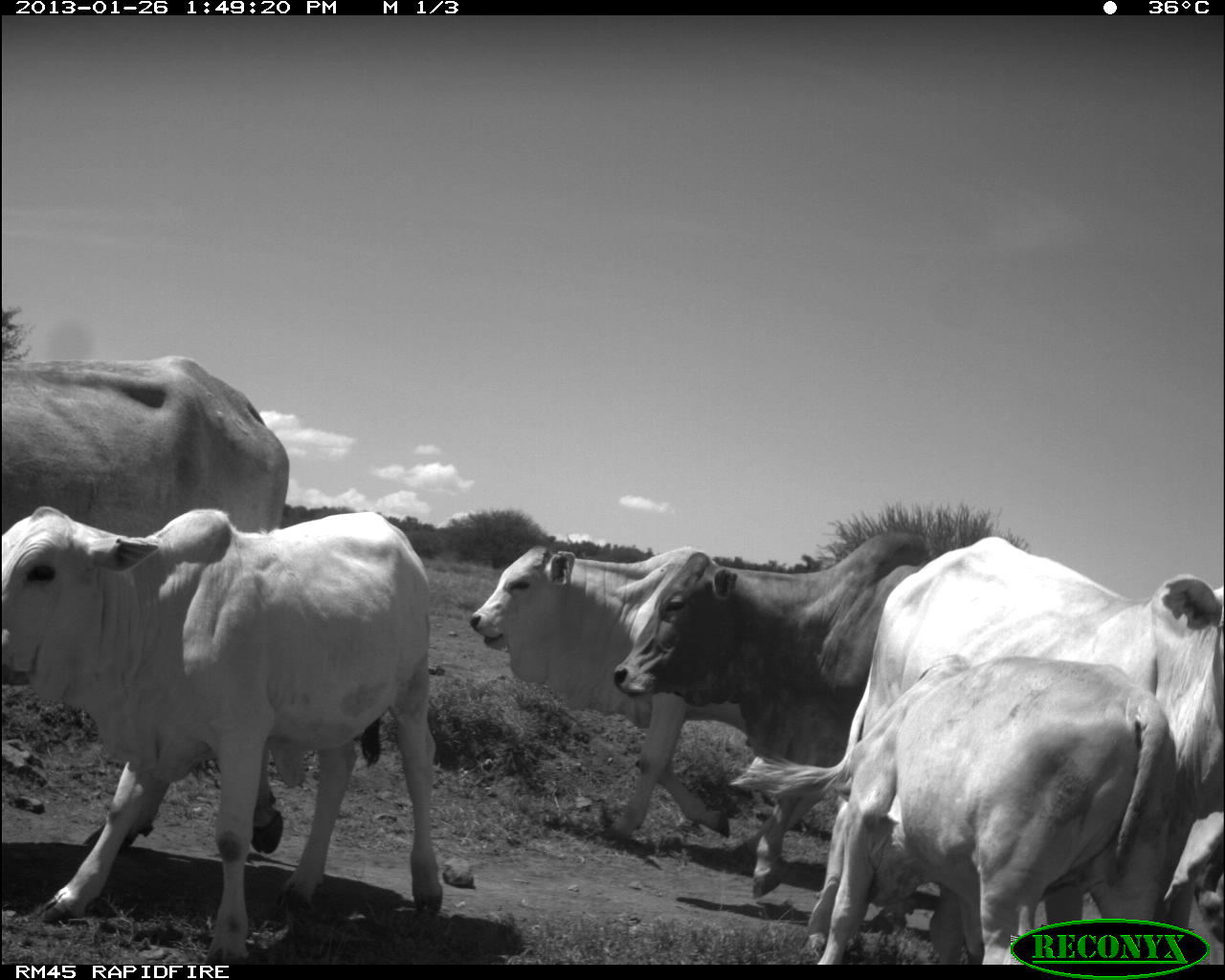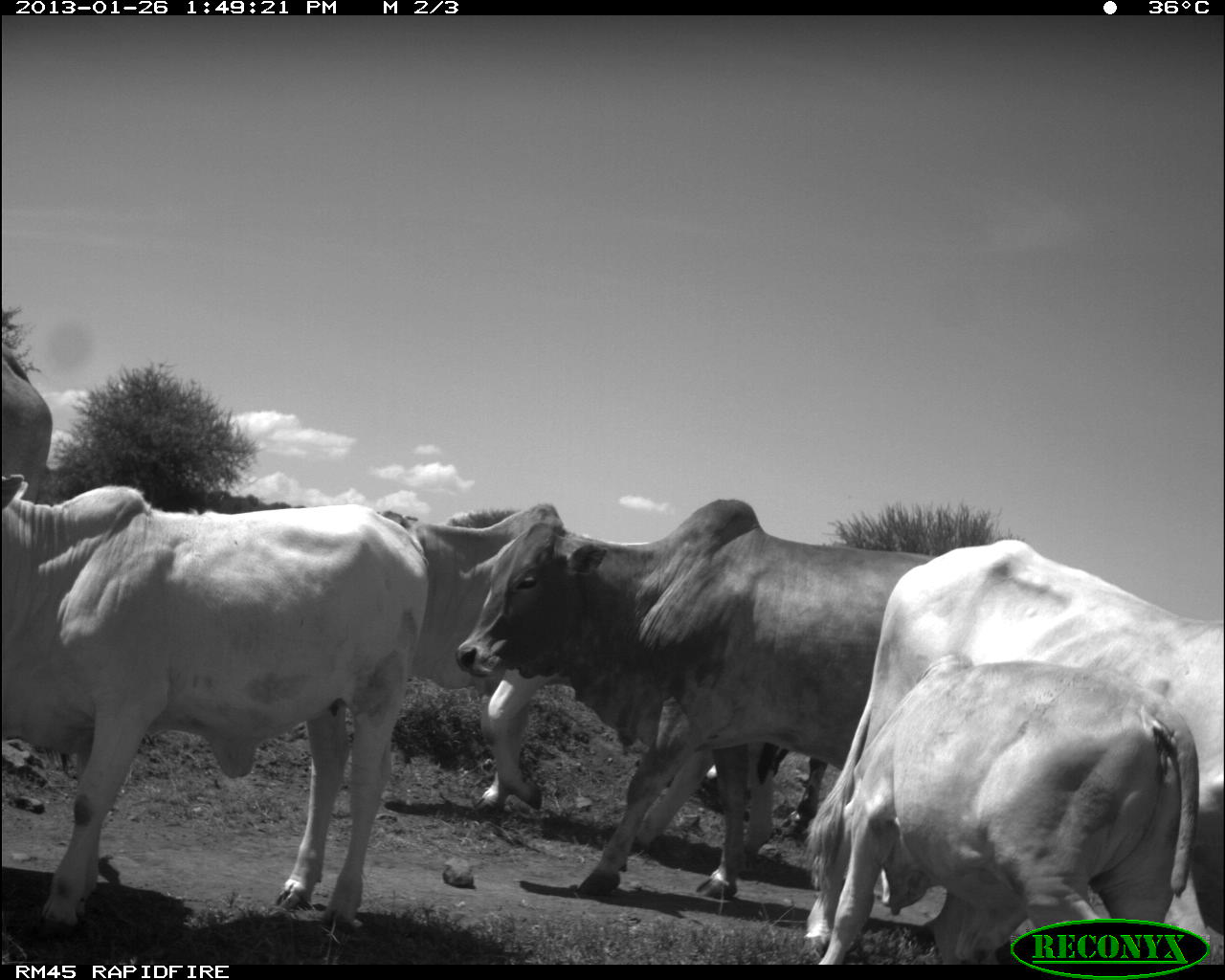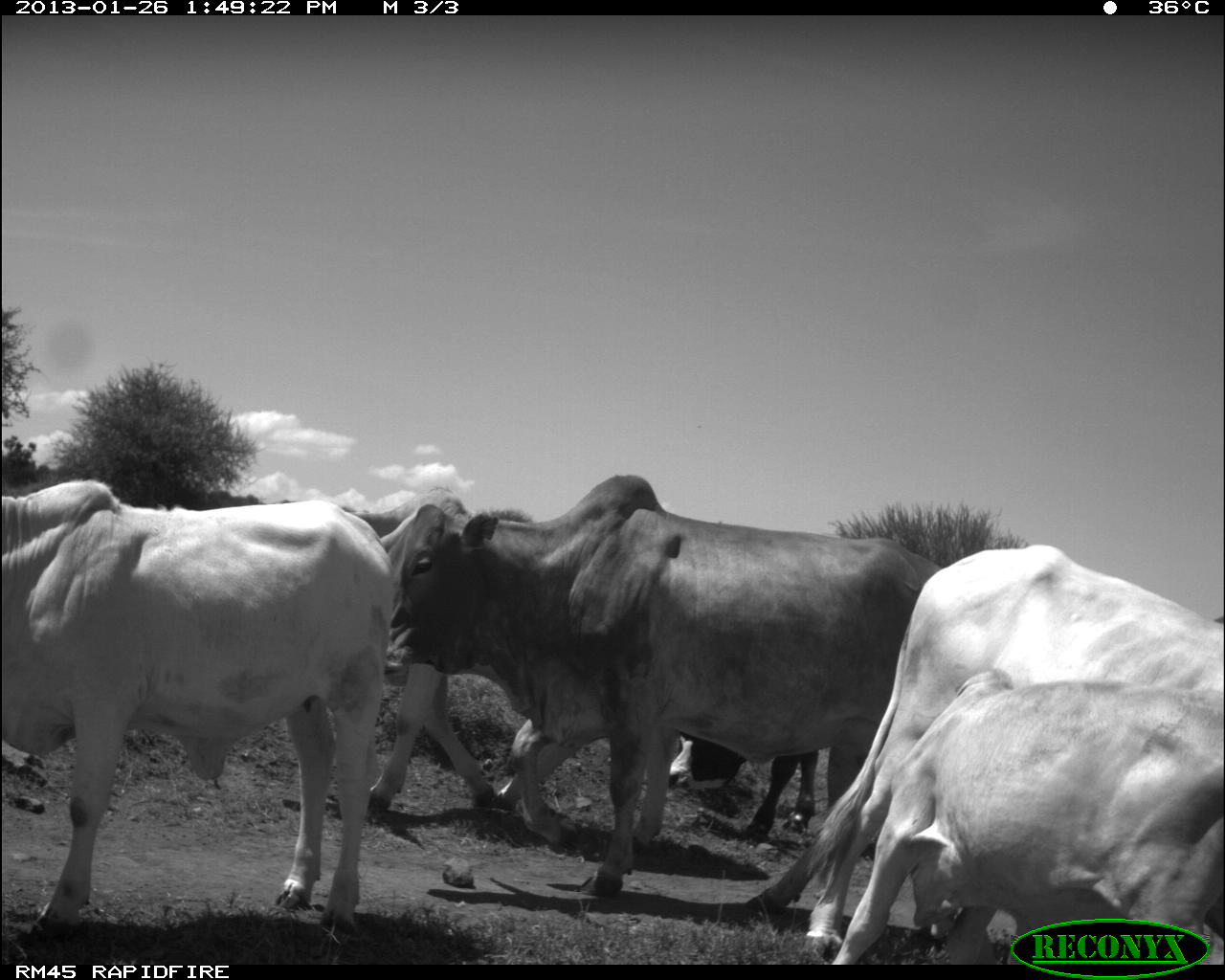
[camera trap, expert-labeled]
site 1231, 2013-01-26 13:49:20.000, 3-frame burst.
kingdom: Animalia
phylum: Chordata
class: Mammalia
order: Artiodactyla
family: Bovidae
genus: Bos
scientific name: Bos taurus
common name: domestic cattle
Bos taurus (domestic cattle), count 6.